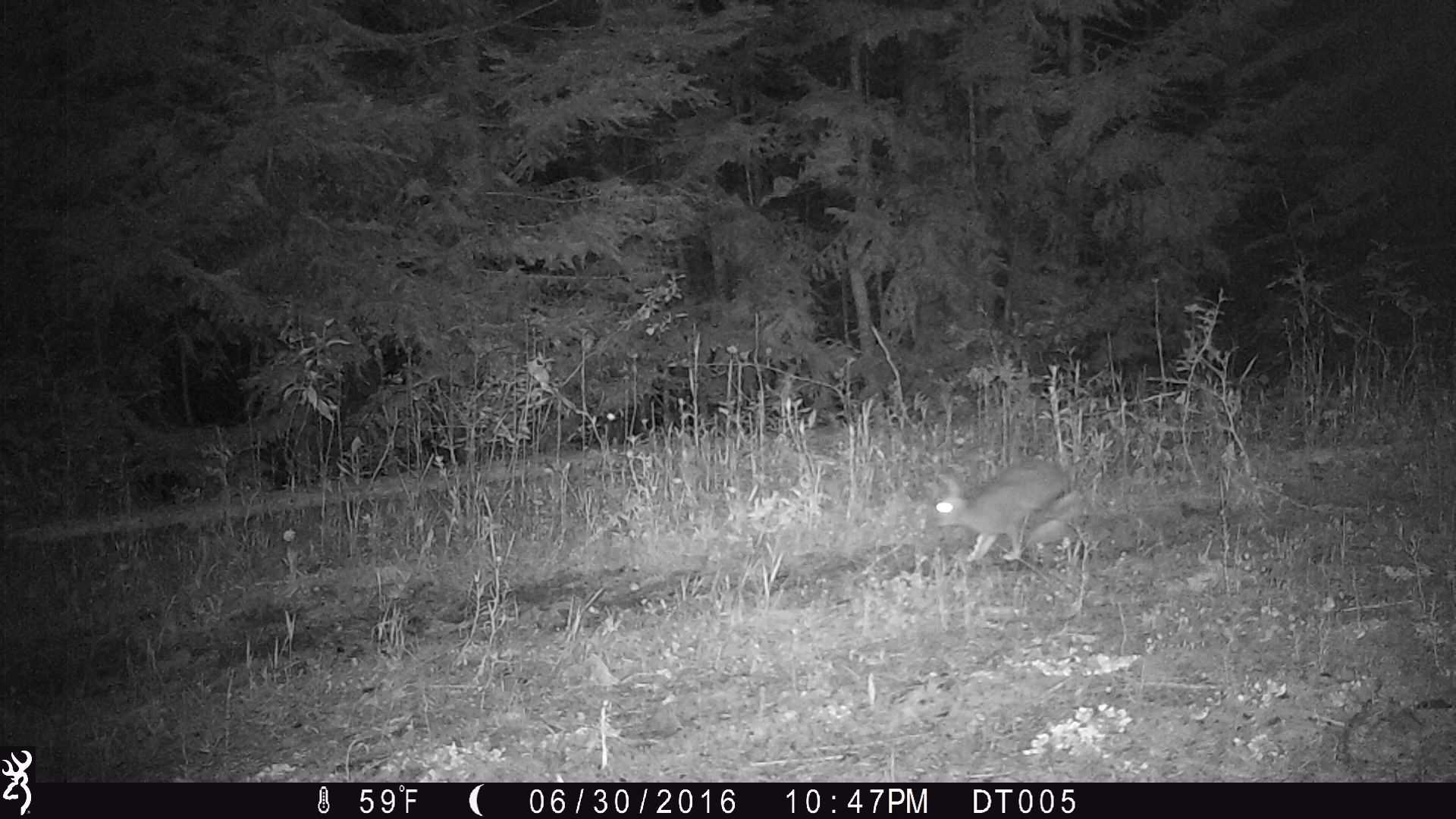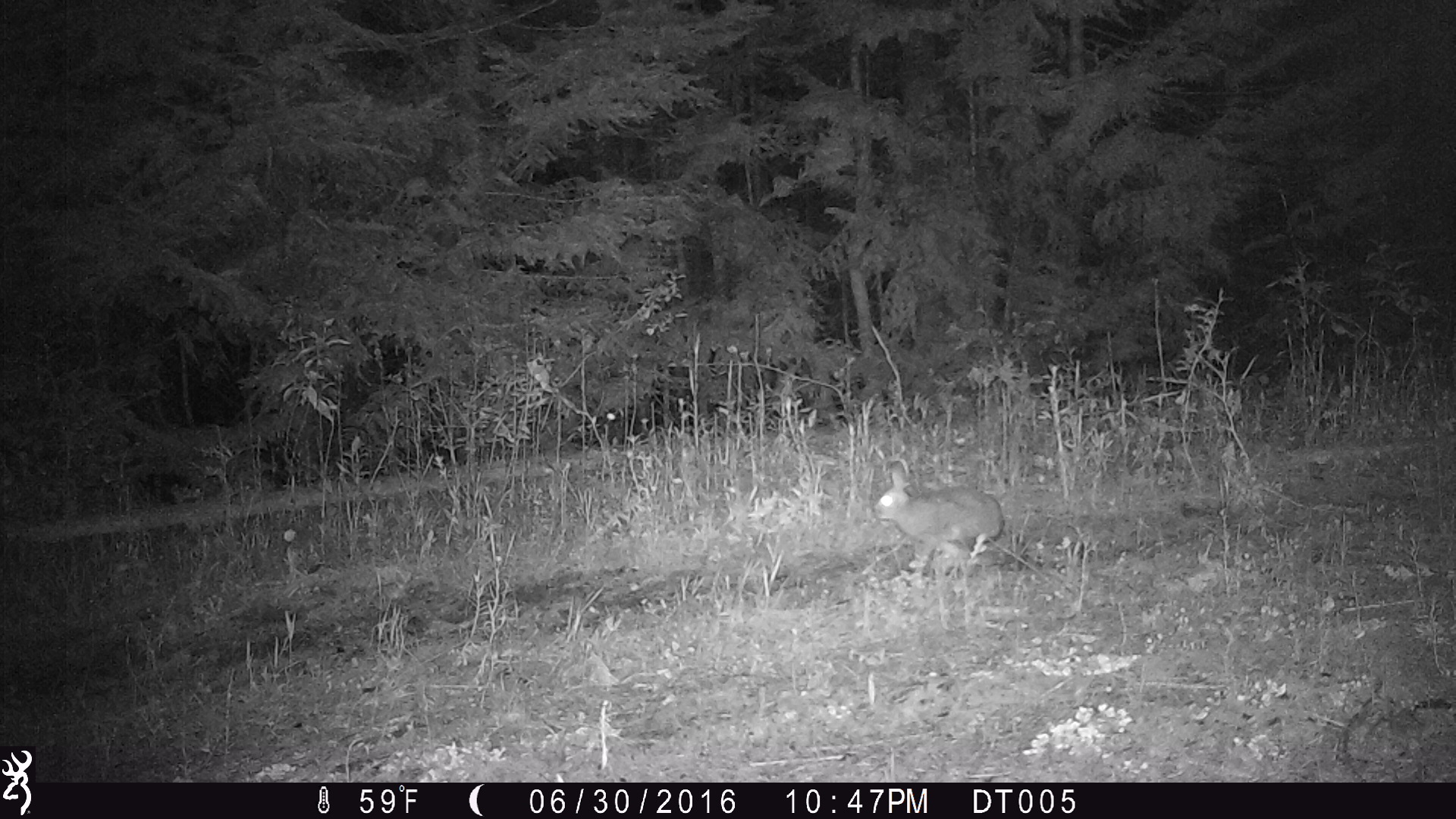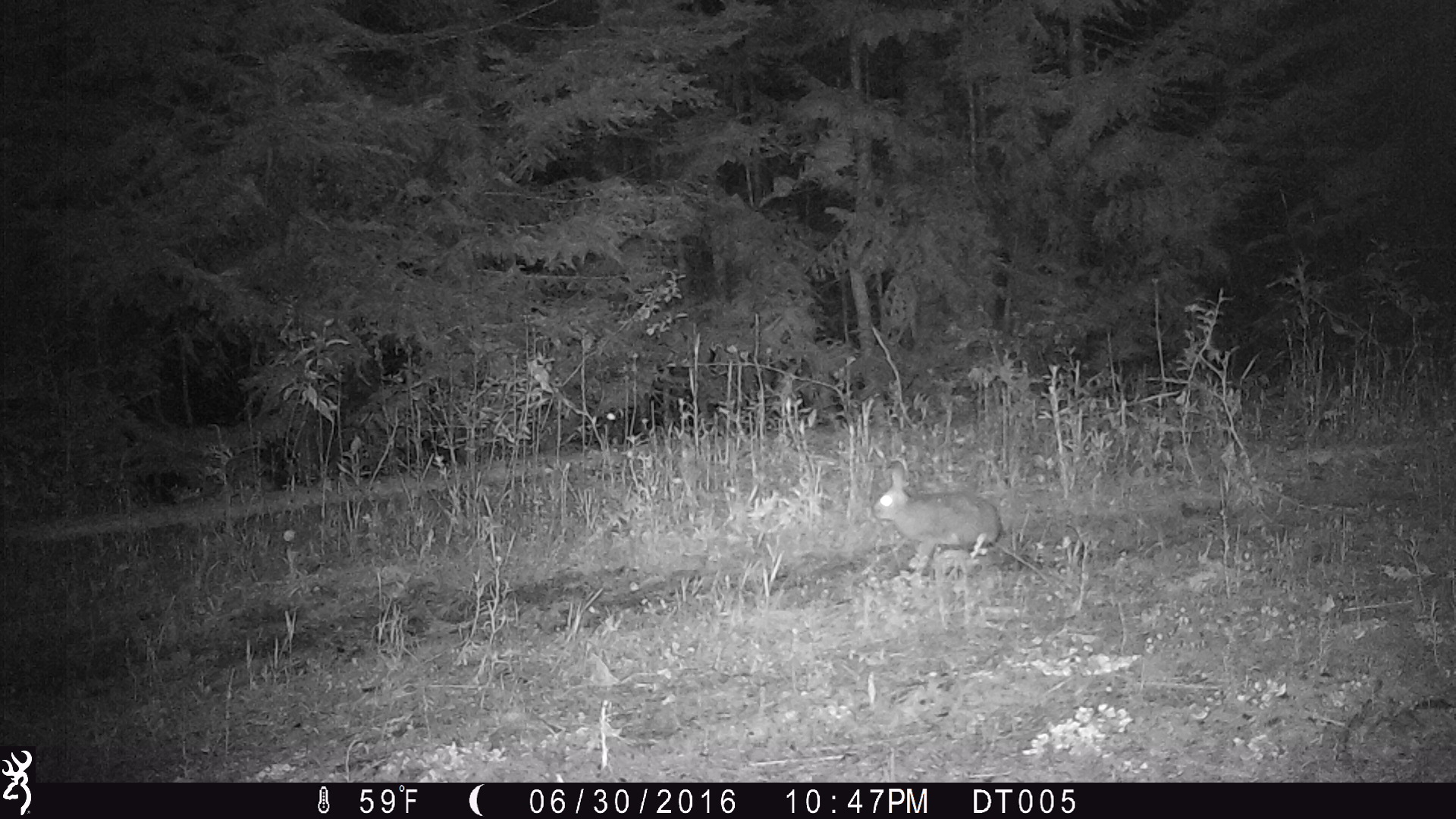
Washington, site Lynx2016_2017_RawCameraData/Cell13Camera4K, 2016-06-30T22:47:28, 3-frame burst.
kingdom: Animalia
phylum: Chordata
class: Mammalia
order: Lagomorpha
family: Leporidae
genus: Lepus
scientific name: Lepus americanus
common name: snowshoe hare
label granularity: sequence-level